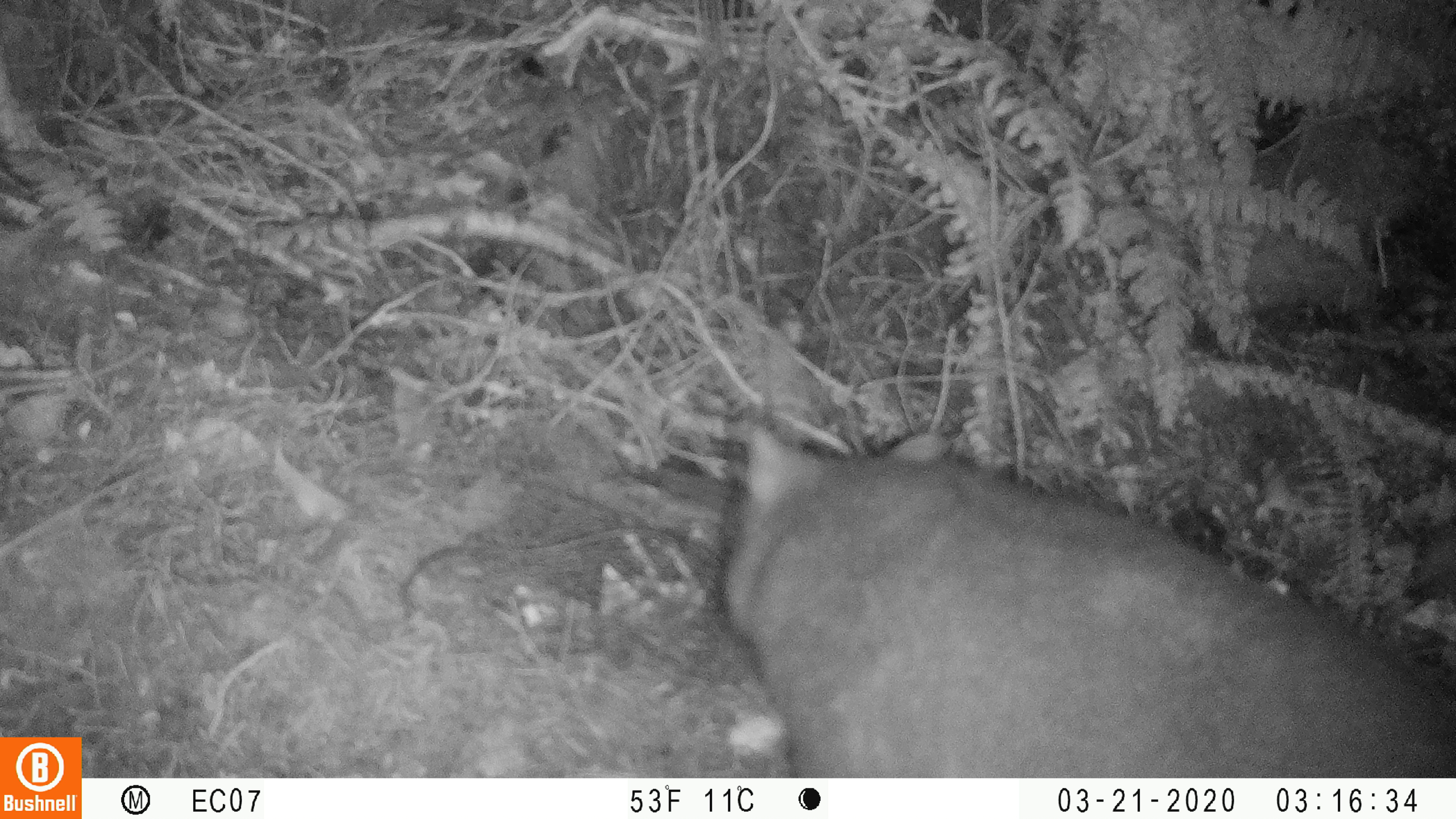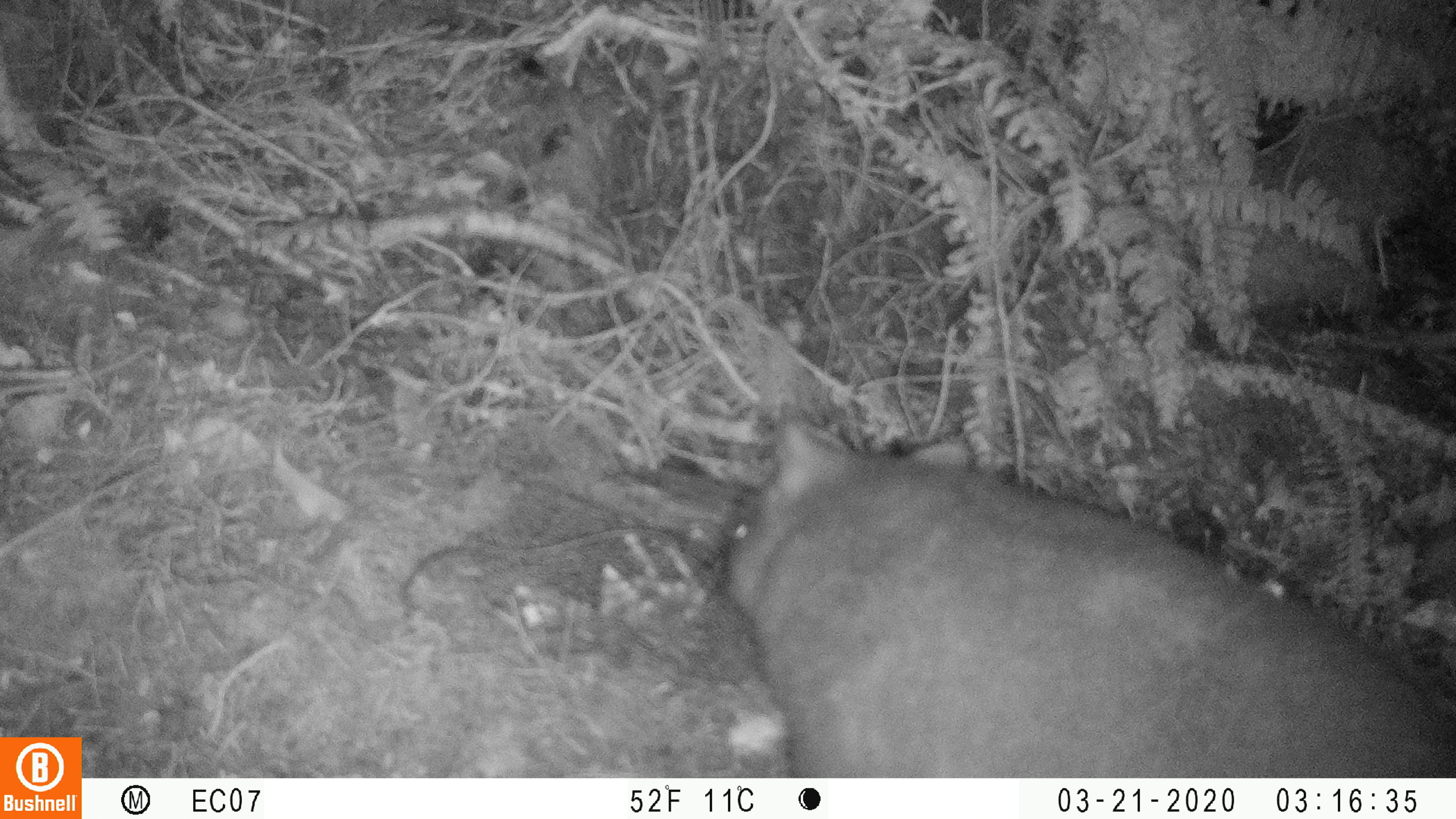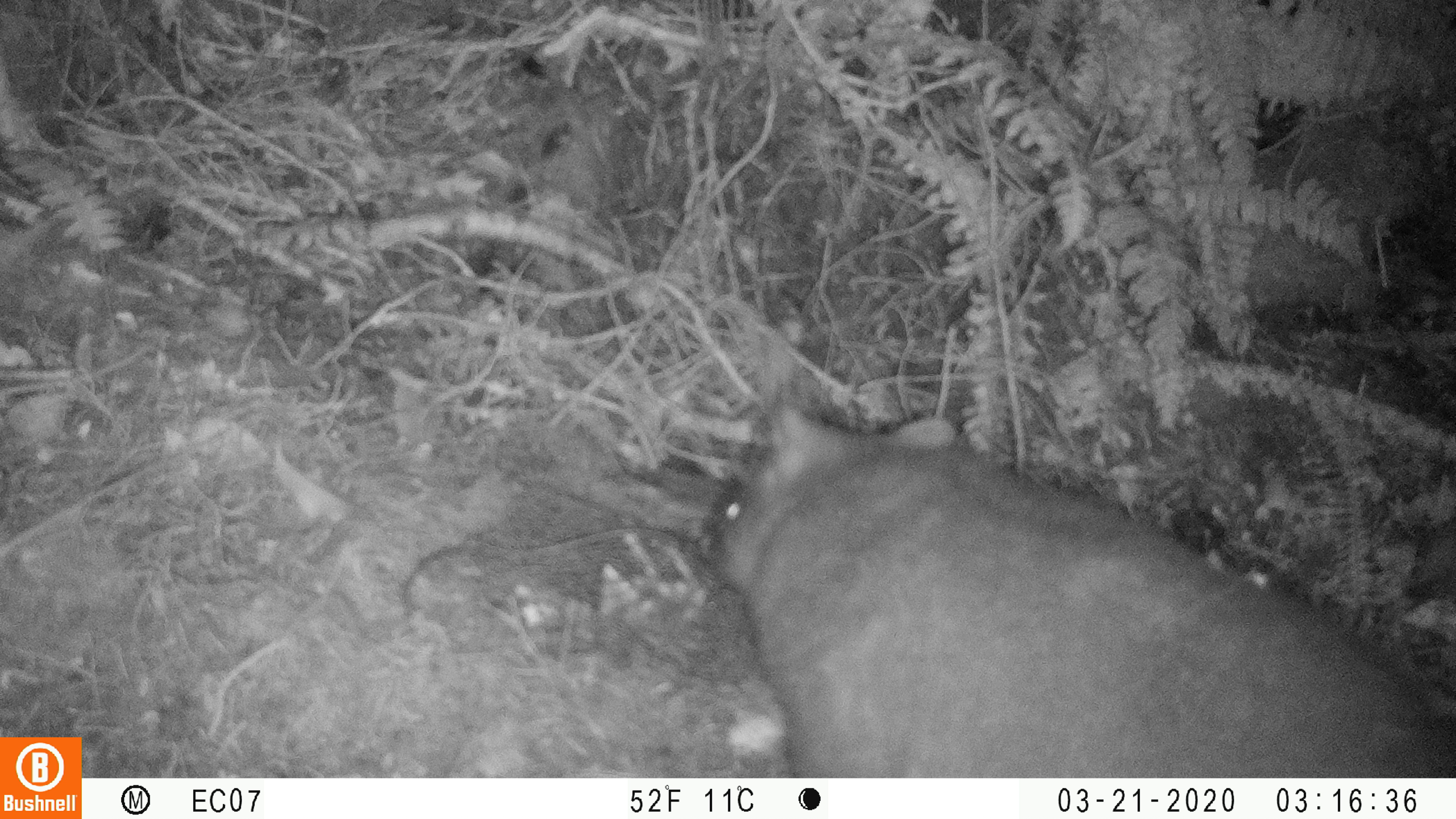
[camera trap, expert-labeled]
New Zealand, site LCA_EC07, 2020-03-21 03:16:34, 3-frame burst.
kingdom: Animalia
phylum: Chordata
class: Mammalia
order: Diprotodontia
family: Phalangeridae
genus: Trichosurus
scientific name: Trichosurus vulpecula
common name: common brushtail possum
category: possum